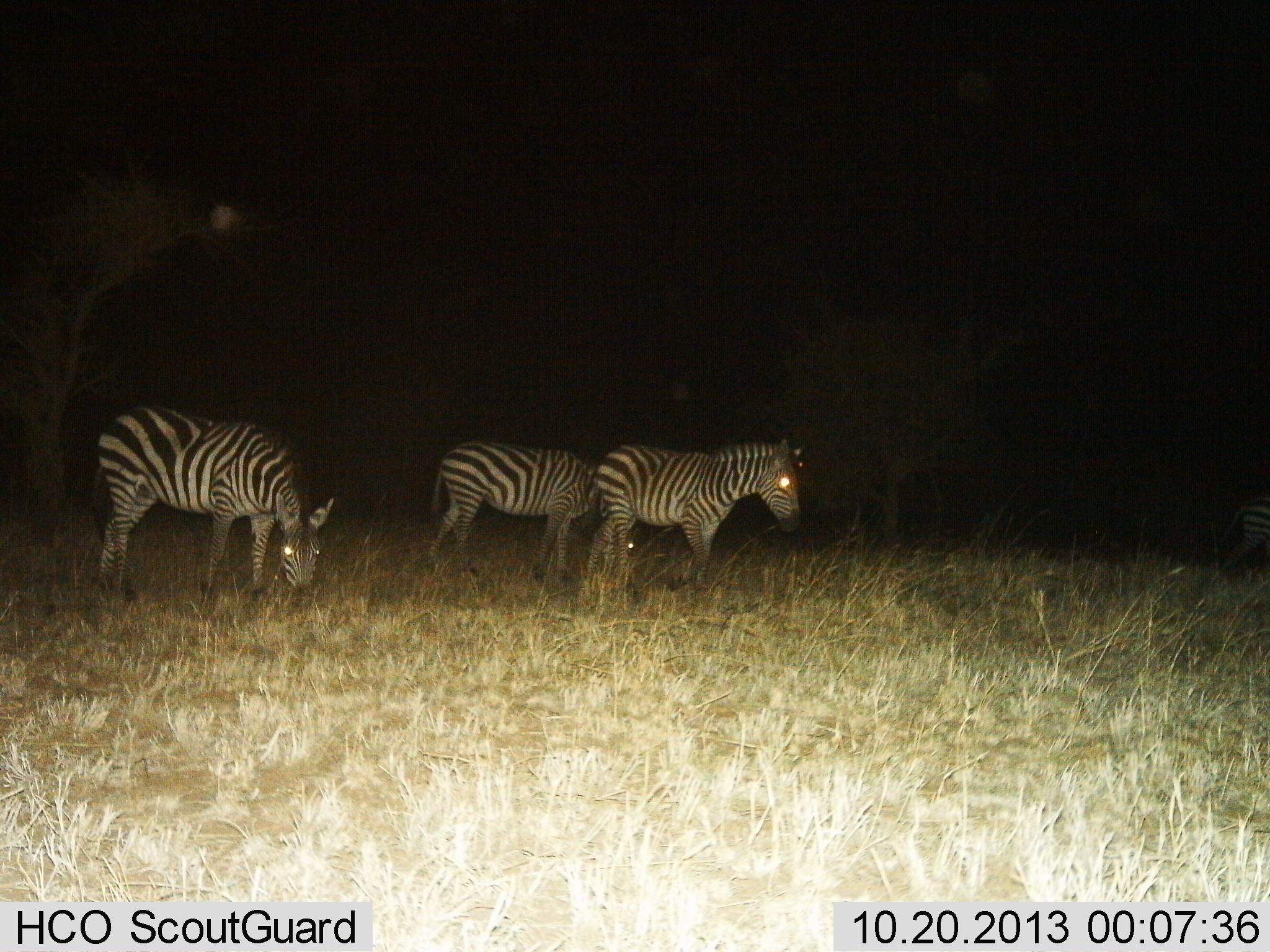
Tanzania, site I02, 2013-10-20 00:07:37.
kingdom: Animalia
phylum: Chordata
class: Mammalia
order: Perissodactyla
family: Equidae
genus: Equus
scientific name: Equus quagga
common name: plains zebra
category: zebra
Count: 3.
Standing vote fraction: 76%.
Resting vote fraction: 7%.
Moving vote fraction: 20%.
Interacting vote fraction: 0%.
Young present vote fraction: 2%.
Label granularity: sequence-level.